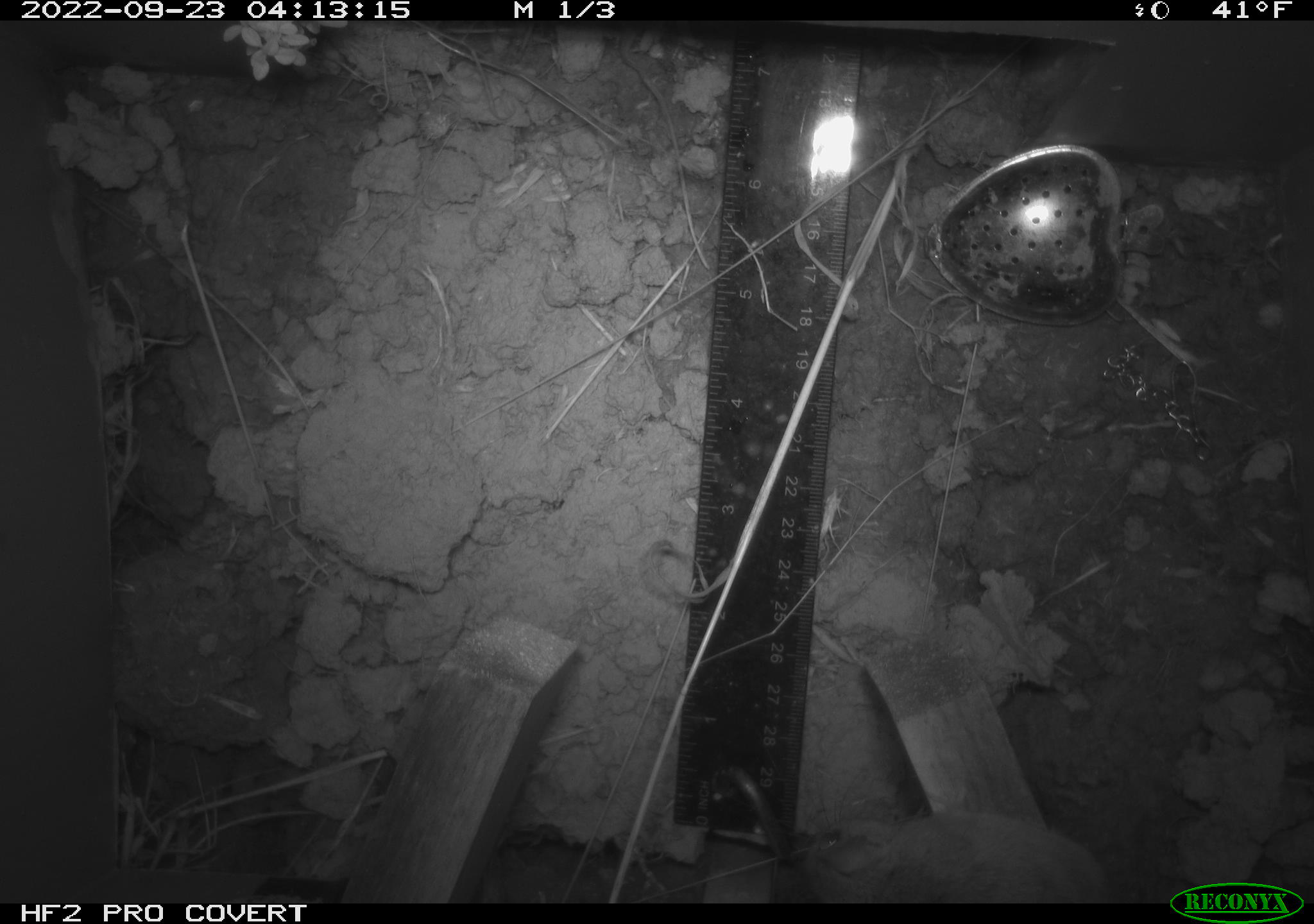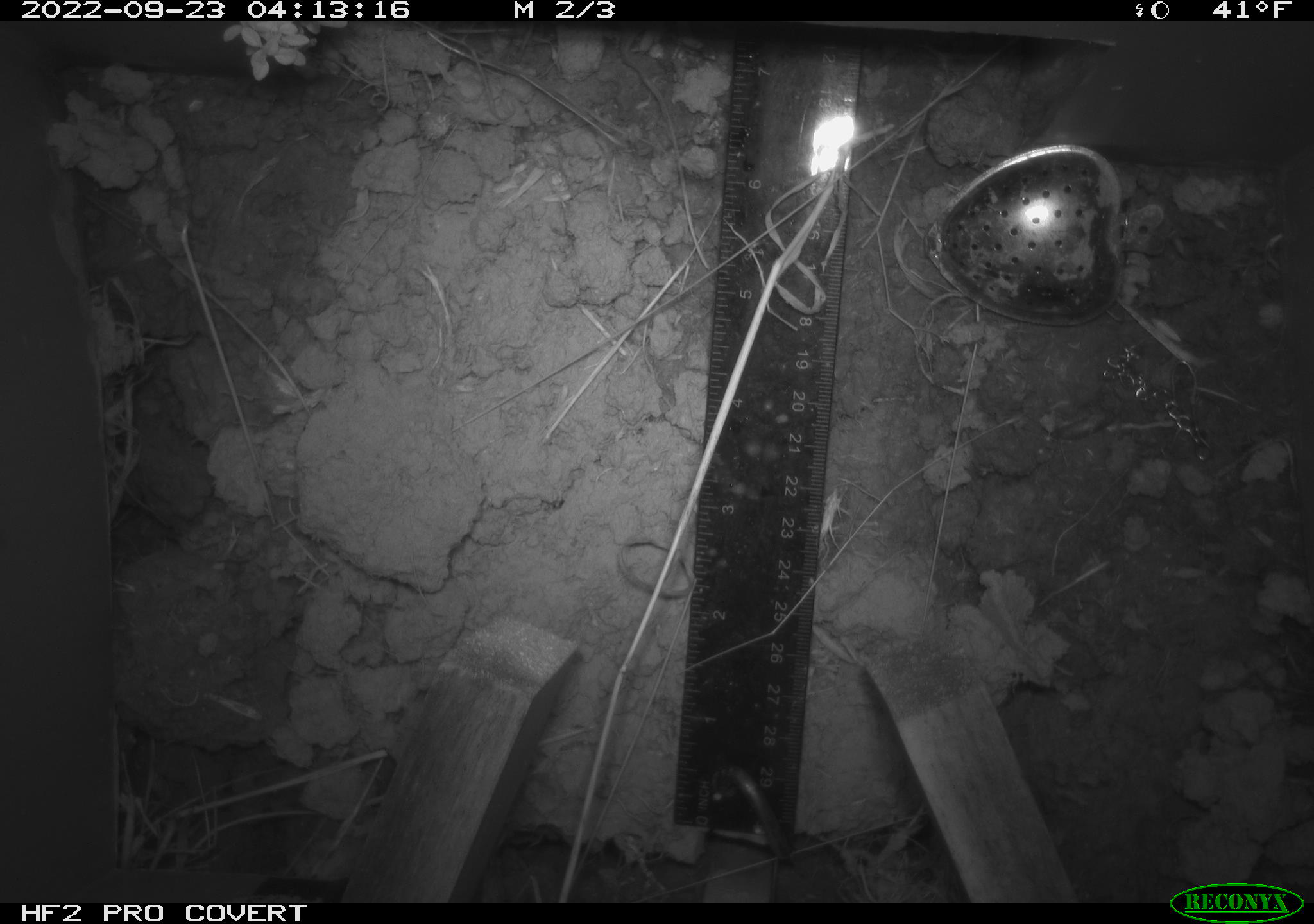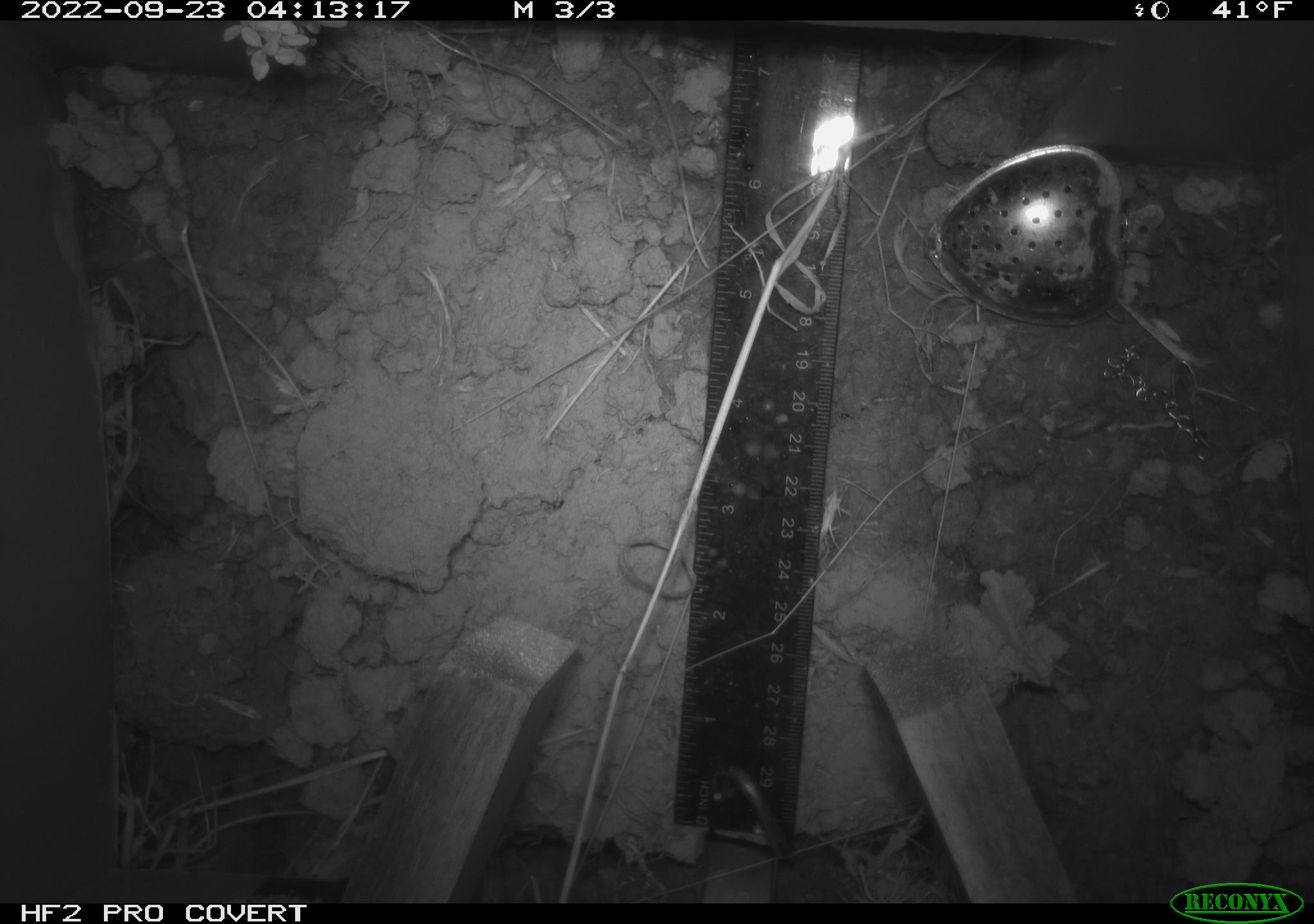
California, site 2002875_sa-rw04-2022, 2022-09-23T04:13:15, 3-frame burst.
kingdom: Animalia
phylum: Chordata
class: Mammalia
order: Rodentia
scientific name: Rodentia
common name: mouse species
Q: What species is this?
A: Mouse species (Rodentia).